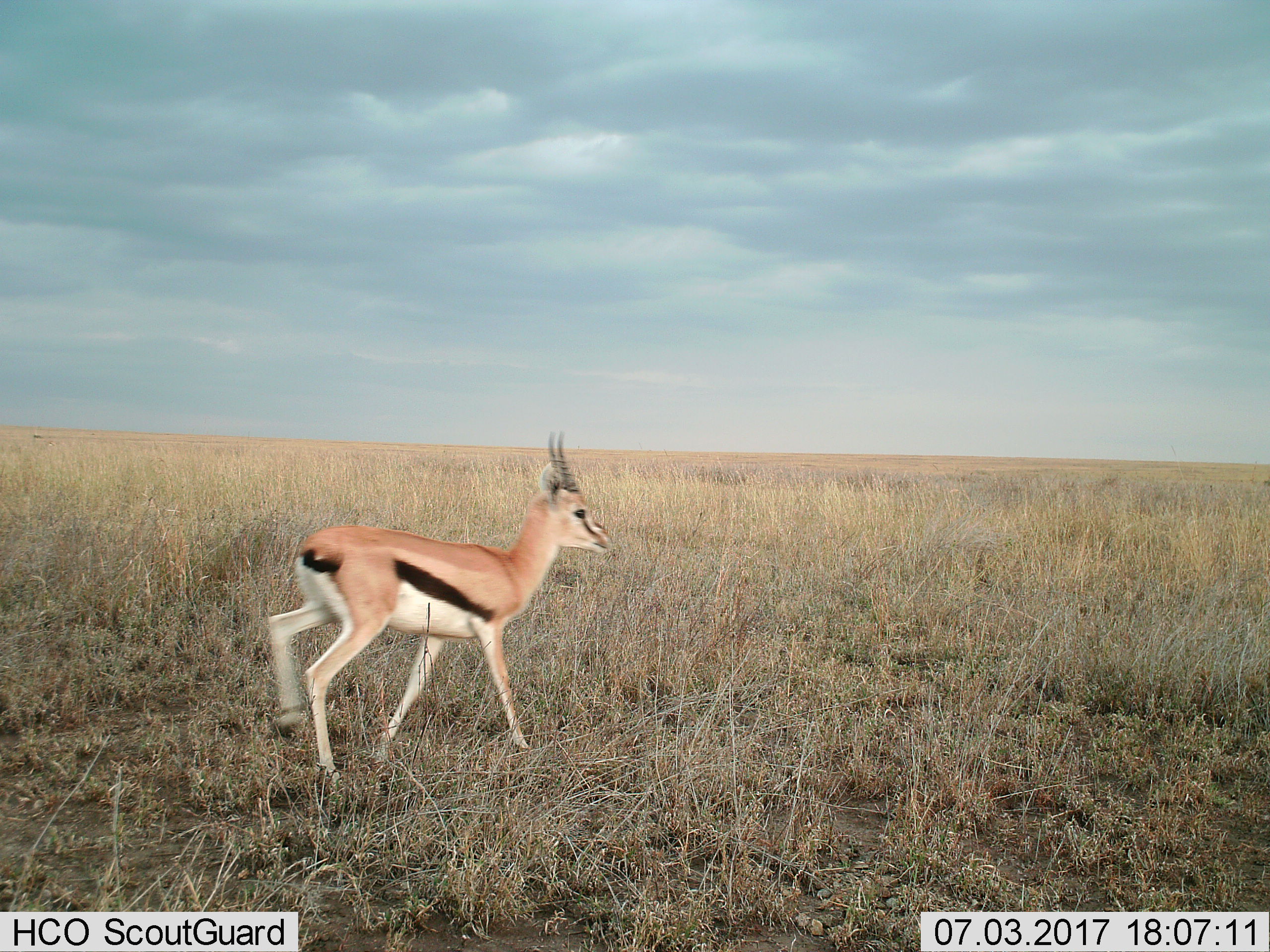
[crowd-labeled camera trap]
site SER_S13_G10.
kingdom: Animalia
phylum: Chordata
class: Mammalia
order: Artiodactyla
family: Bovidae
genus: Eudorcas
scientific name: Eudorcas thomsonii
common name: thomson's gazelle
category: gazellethomsons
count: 1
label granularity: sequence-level